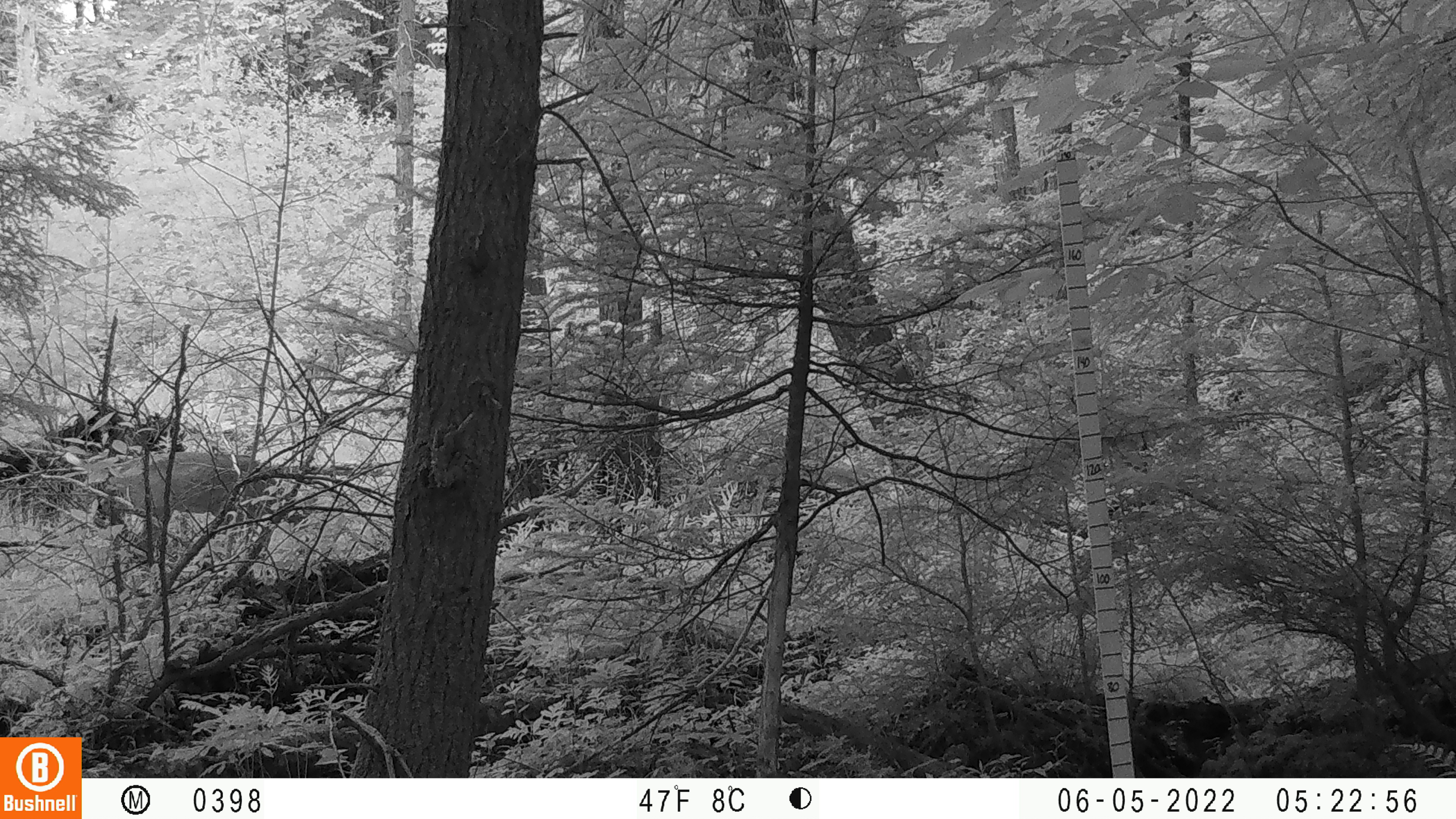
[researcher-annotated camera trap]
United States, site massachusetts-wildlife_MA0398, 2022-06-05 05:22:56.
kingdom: Animalia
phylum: Chordata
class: Mammalia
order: Artiodactyla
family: Cervidae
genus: Odocoileus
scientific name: Odocoileus virginianus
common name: white-tailed deer